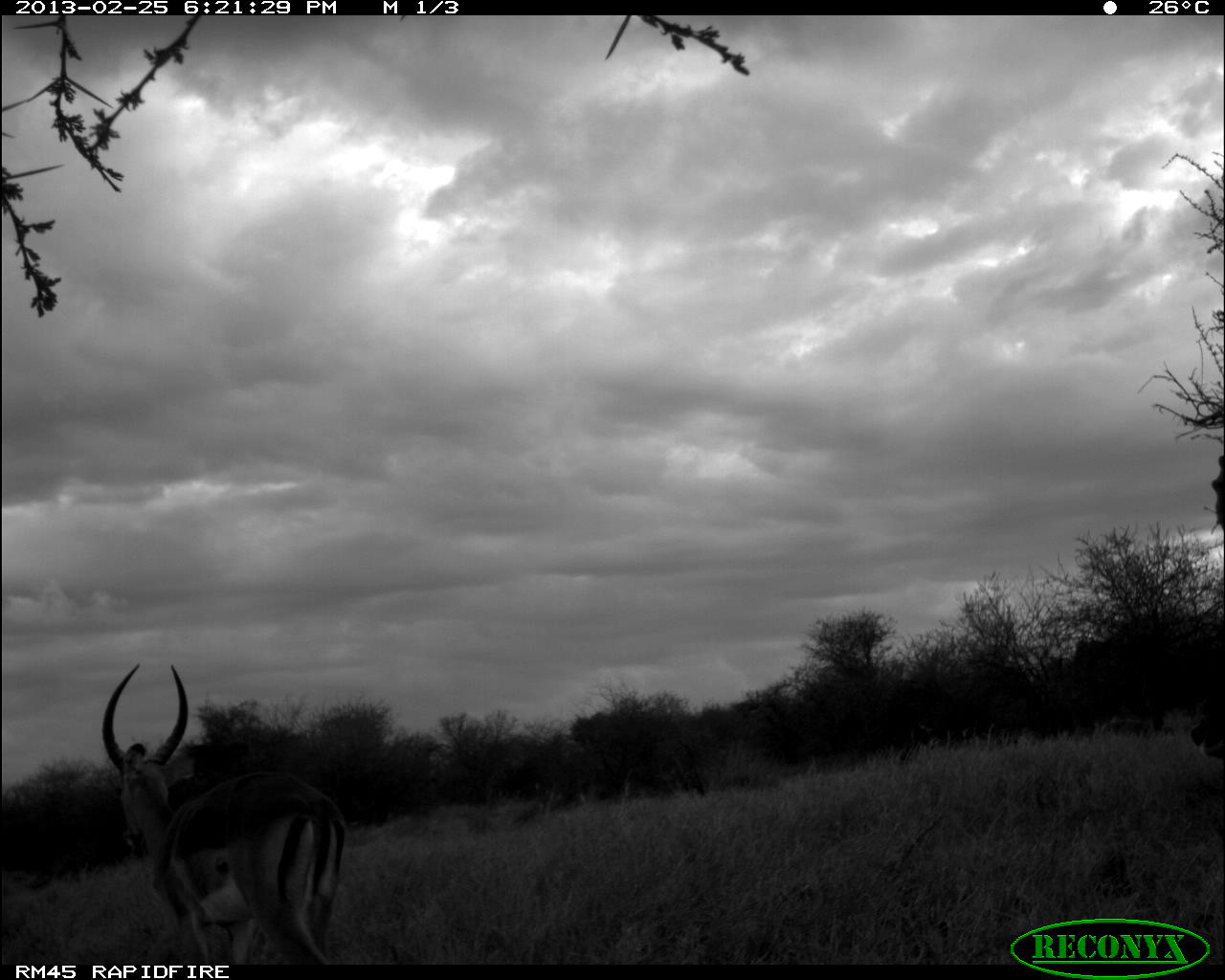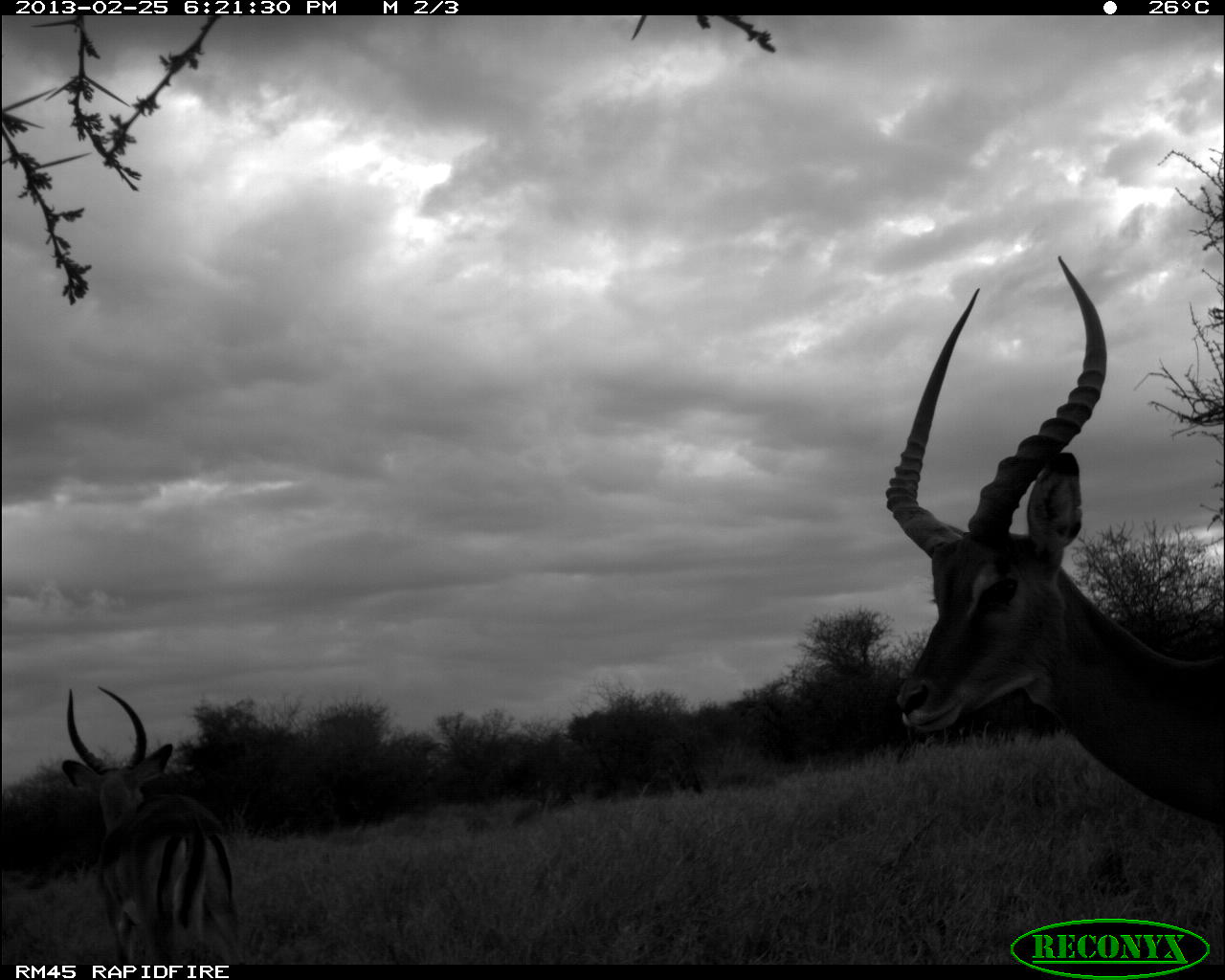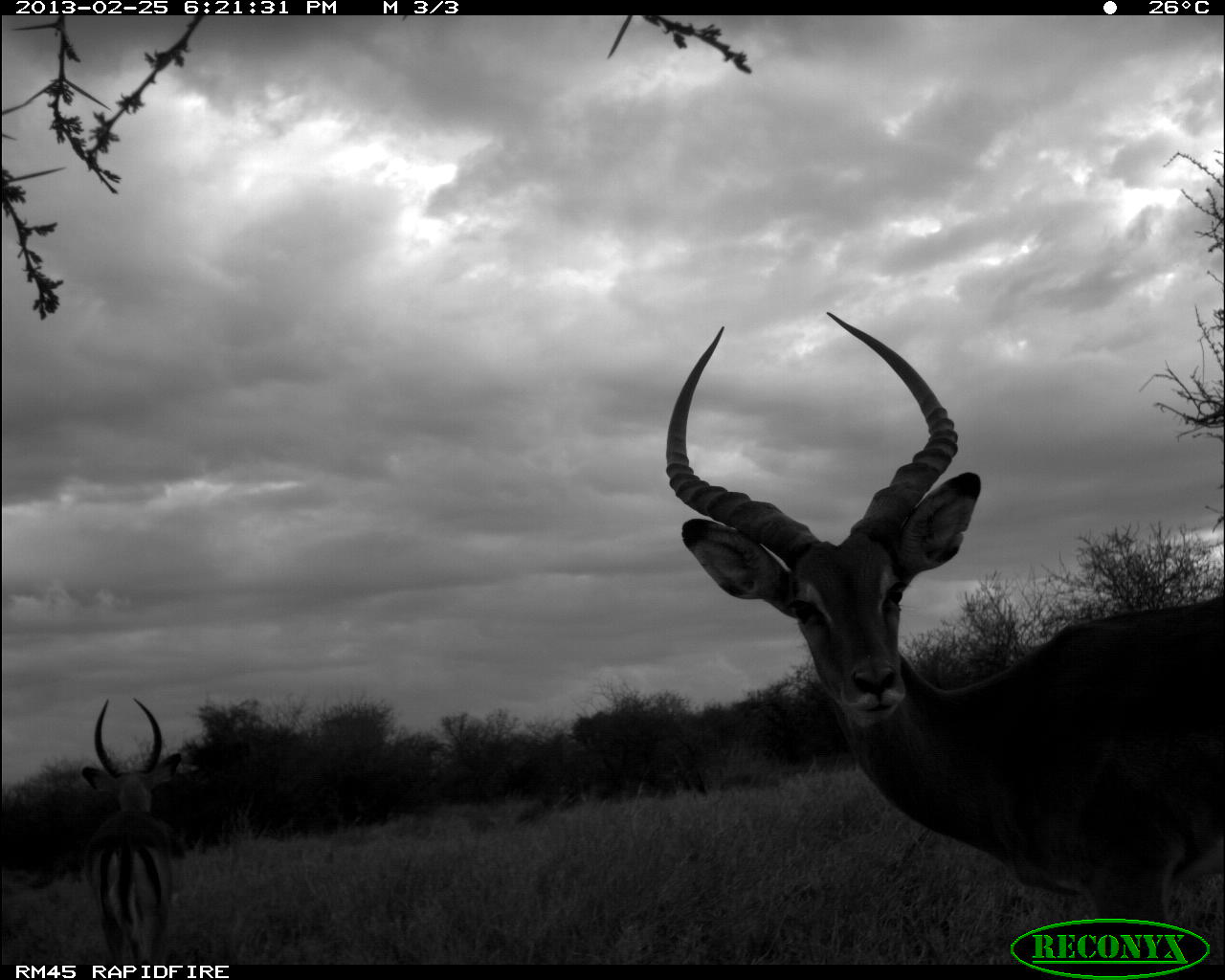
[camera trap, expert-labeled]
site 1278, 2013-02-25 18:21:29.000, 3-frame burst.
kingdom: Animalia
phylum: Chordata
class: Mammalia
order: Artiodactyla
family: Bovidae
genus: Aepyceros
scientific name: Aepyceros melampus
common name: impala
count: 2